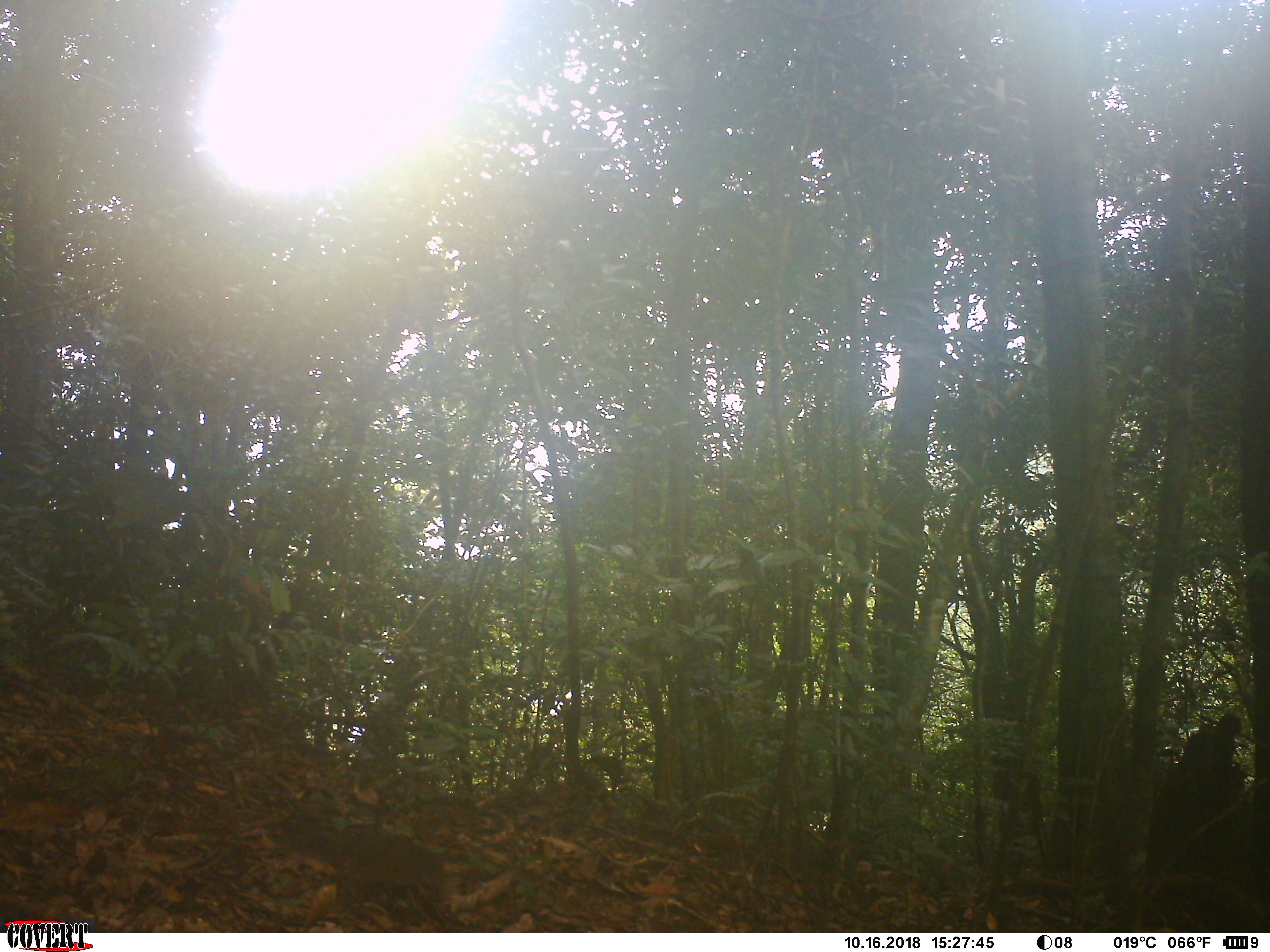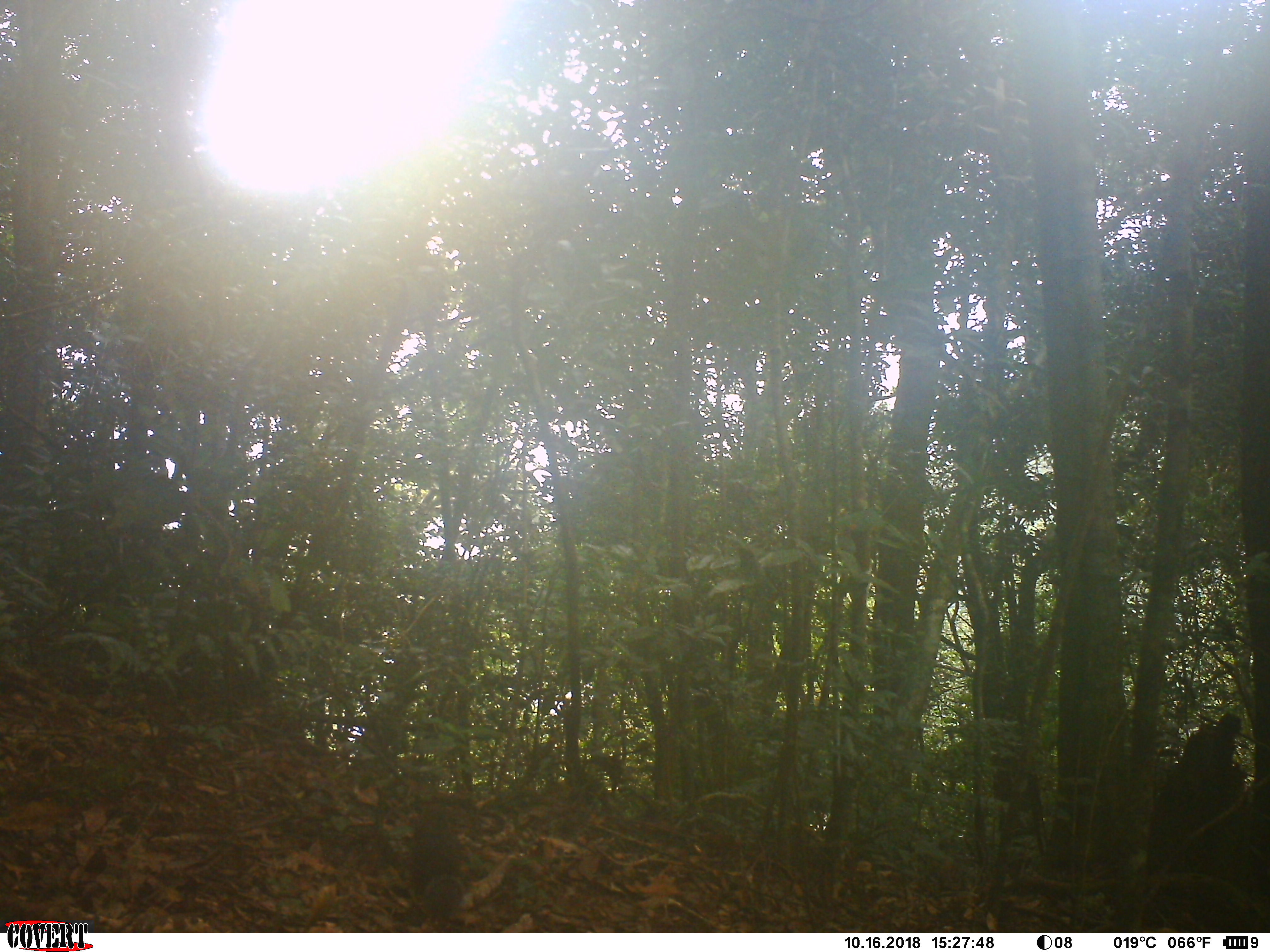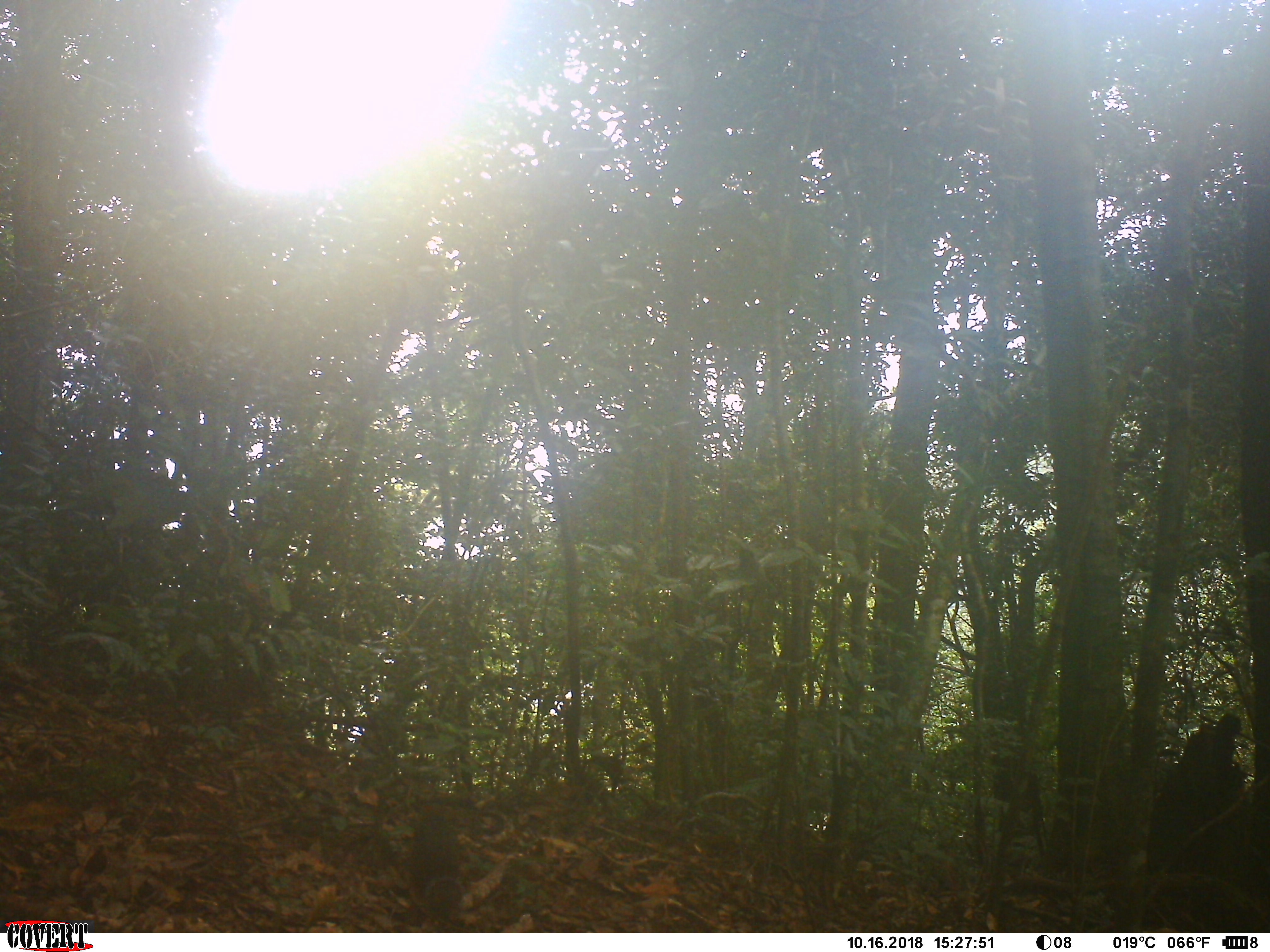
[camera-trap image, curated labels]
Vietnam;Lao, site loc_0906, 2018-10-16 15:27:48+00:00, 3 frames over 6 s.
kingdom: Animalia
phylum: Chordata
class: Mammalia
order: Rodentia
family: Sciuridae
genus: Dremomys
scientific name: Dremomys rufigenis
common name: red-cheeked squirrel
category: red cheeked squirrel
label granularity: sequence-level